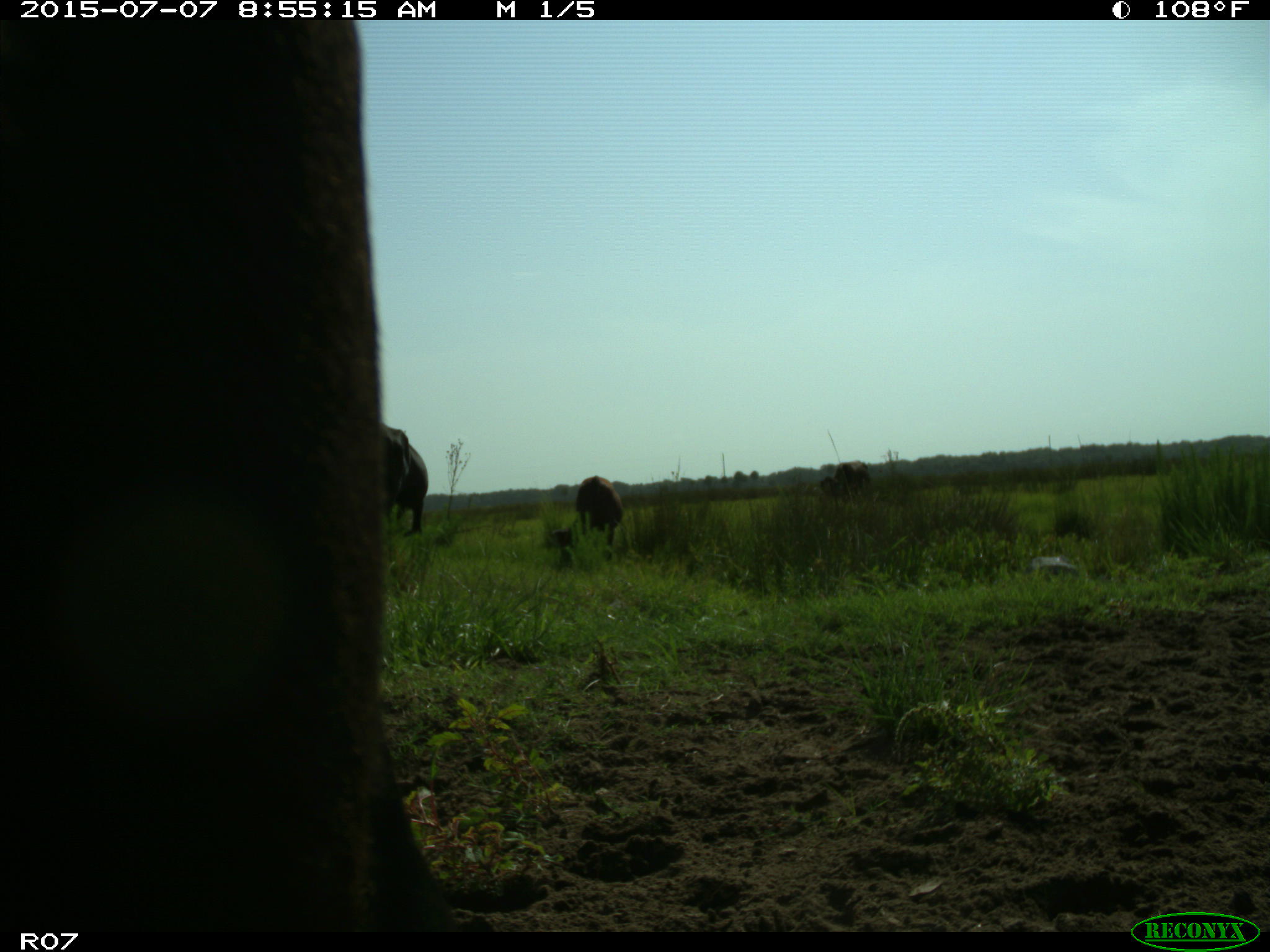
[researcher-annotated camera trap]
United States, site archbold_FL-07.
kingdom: Animalia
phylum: Chordata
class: Mammalia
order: Artiodactyla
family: Bovidae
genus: Bos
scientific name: Bos taurus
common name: domestic cow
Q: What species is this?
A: Bos taurus (domestic cow).